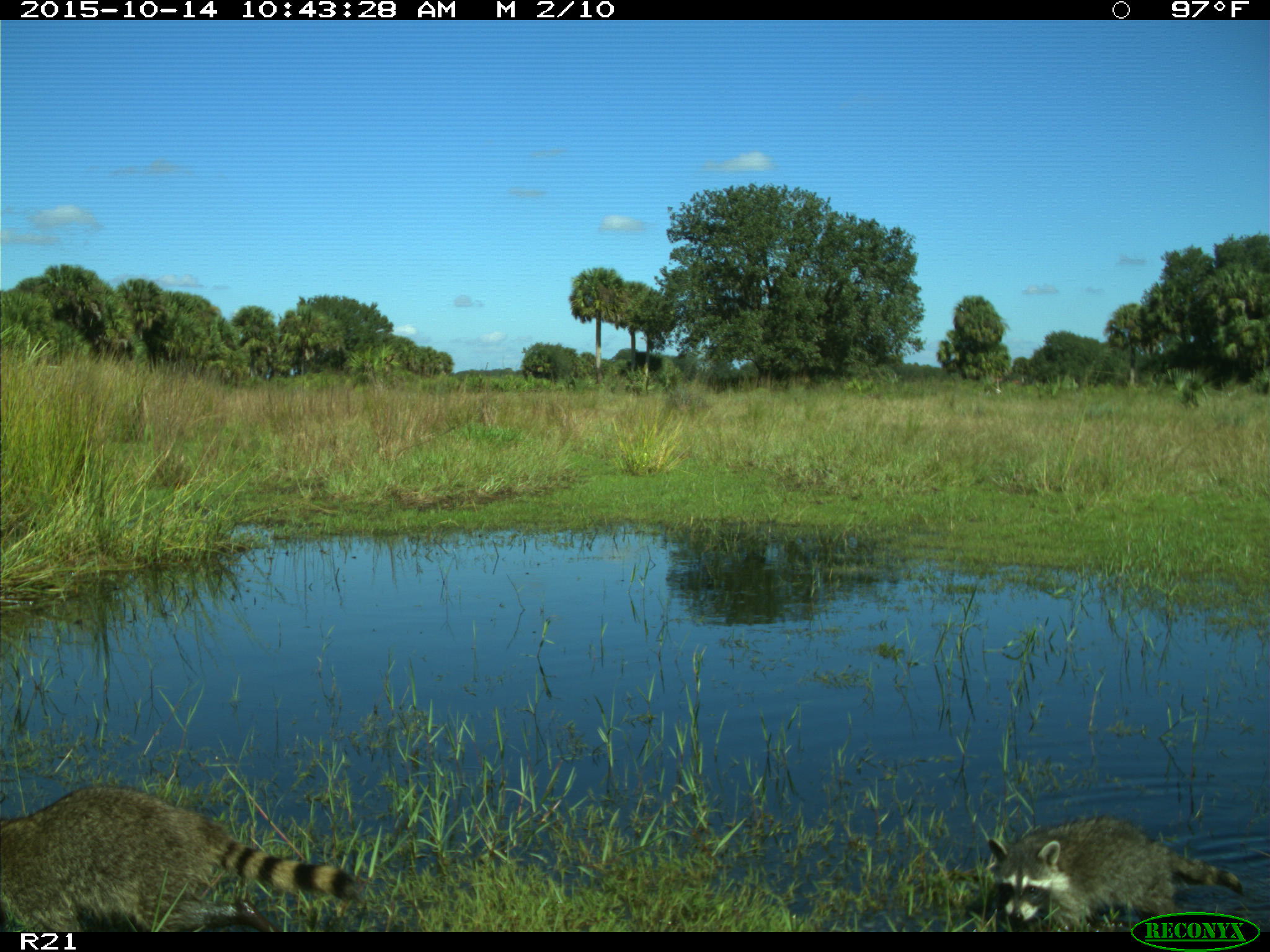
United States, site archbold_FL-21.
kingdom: Animalia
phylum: Chordata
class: Mammalia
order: Carnivora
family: Procyonidae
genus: Procyon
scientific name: Procyon lotor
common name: common raccoon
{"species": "Procyon lotor (common raccoon)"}